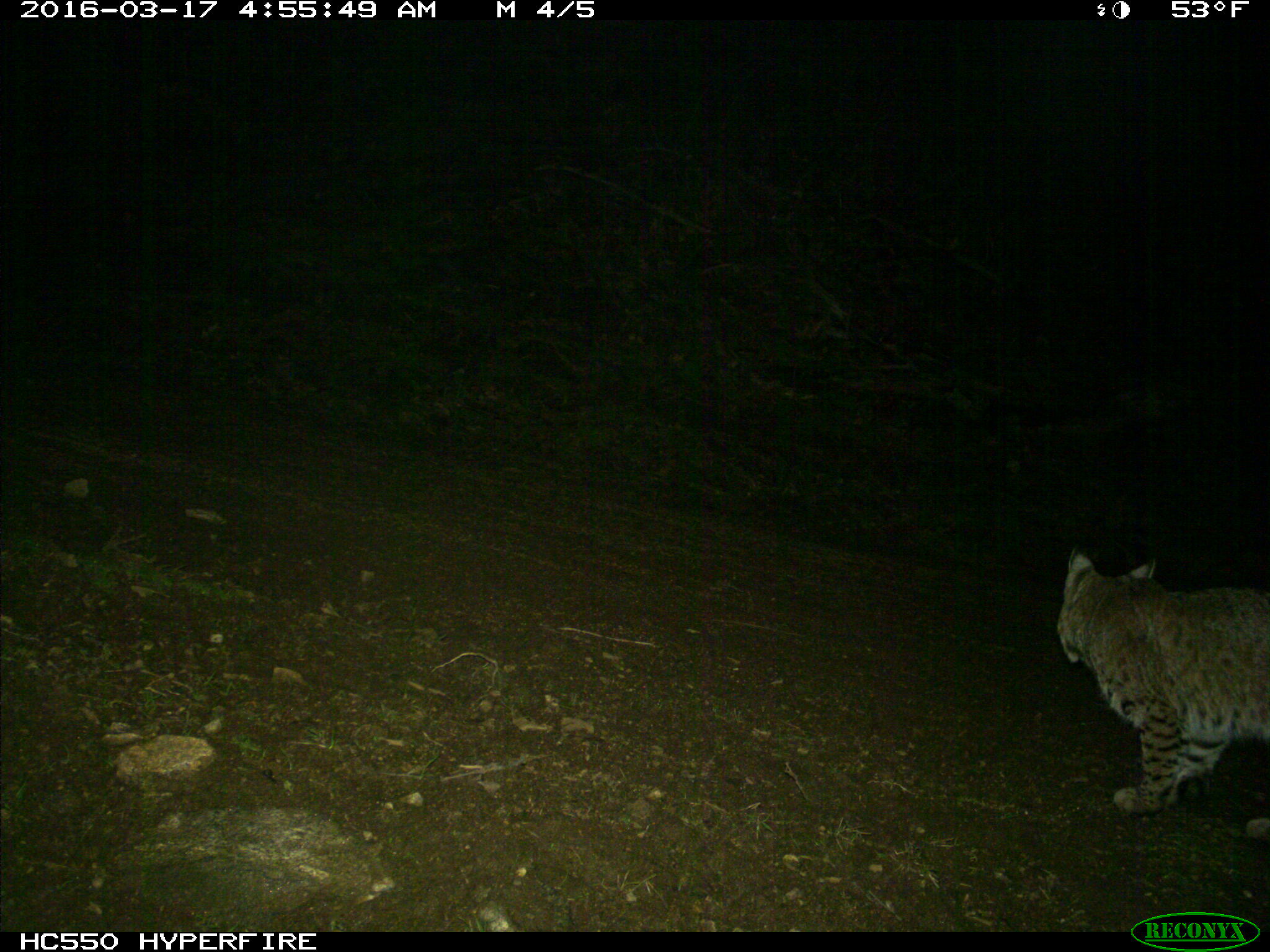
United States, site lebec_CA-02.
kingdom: Animalia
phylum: Chordata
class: Mammalia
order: Carnivora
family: Felidae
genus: Lynx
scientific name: Lynx rufus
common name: bobcat